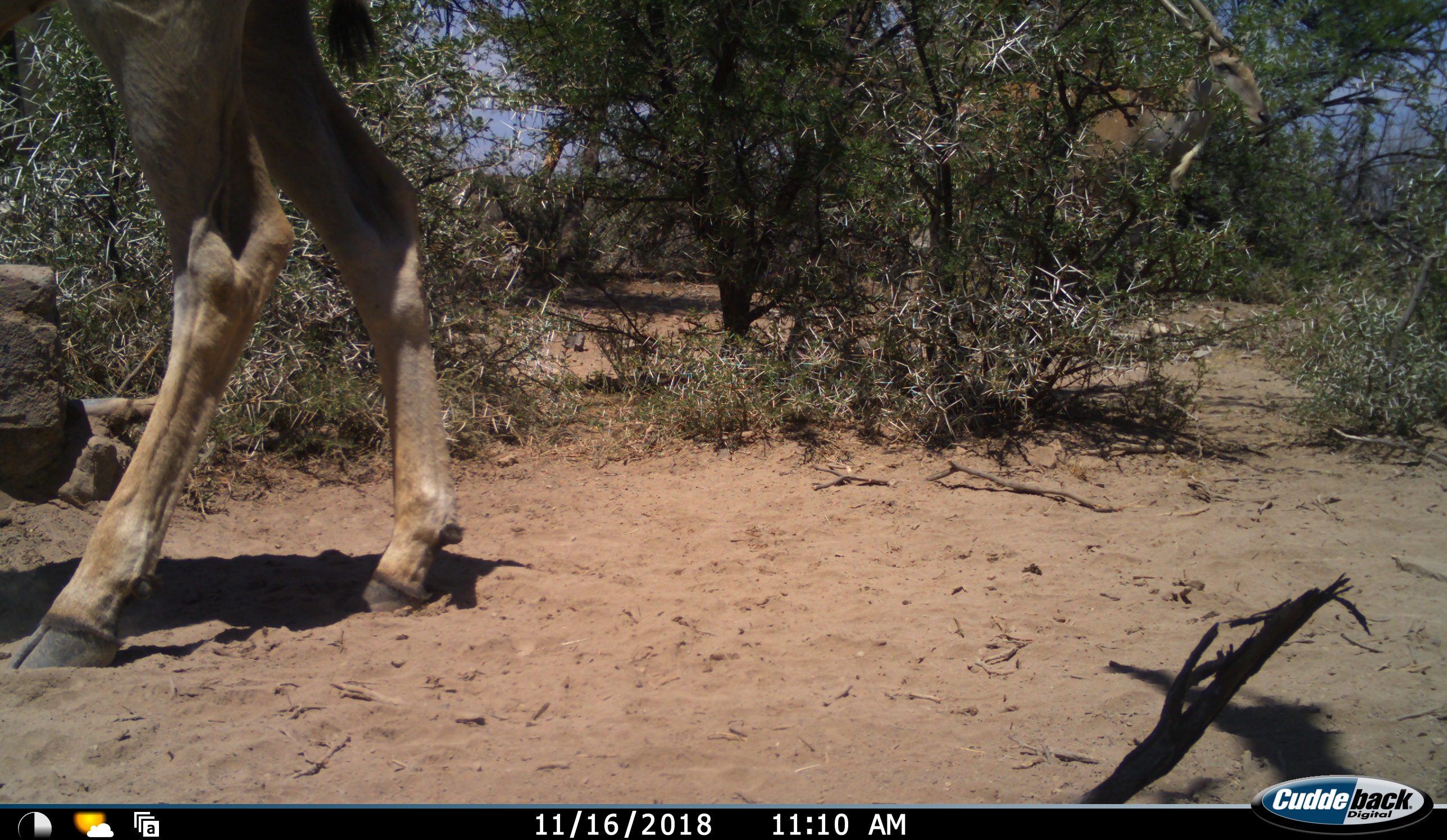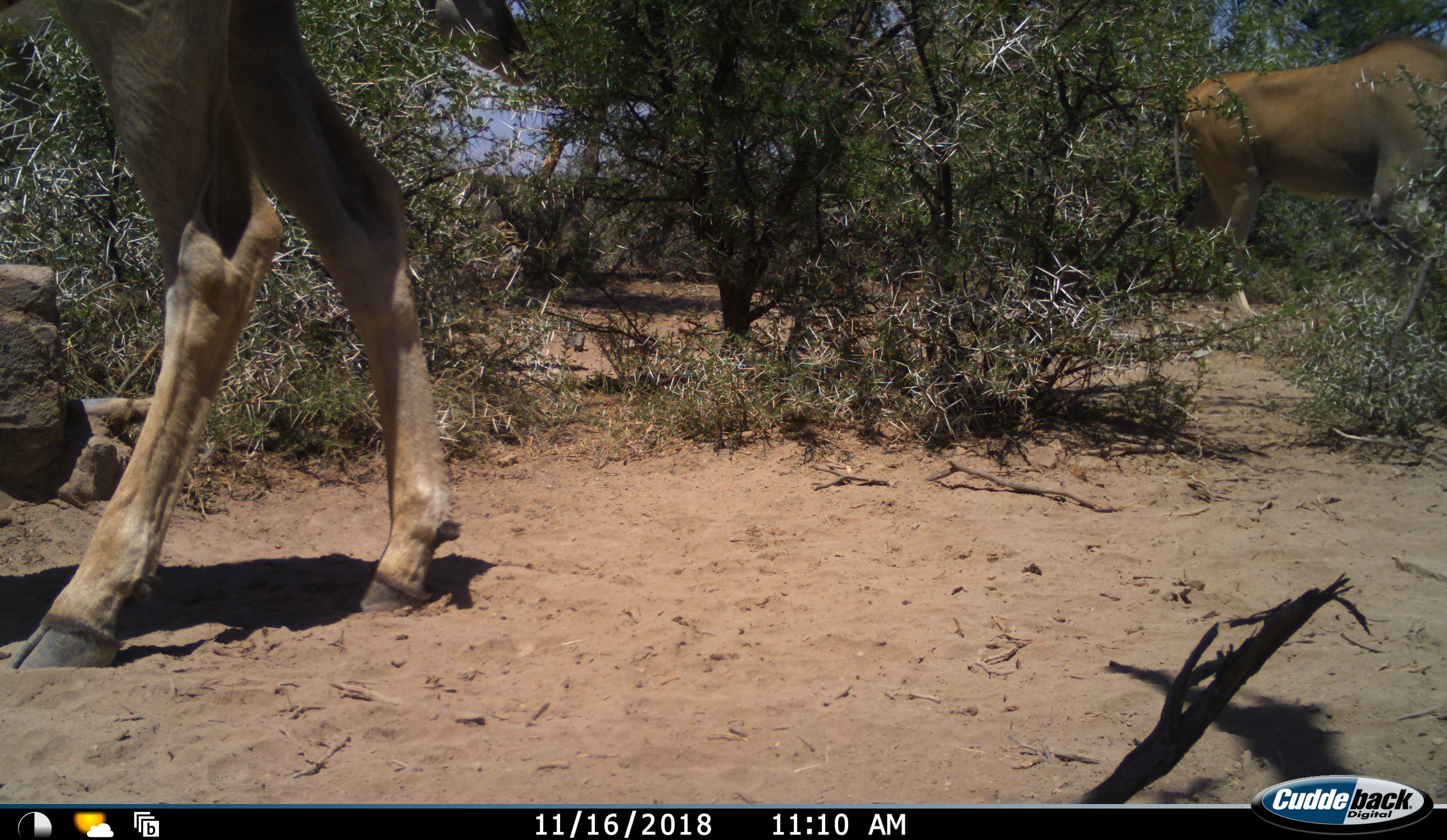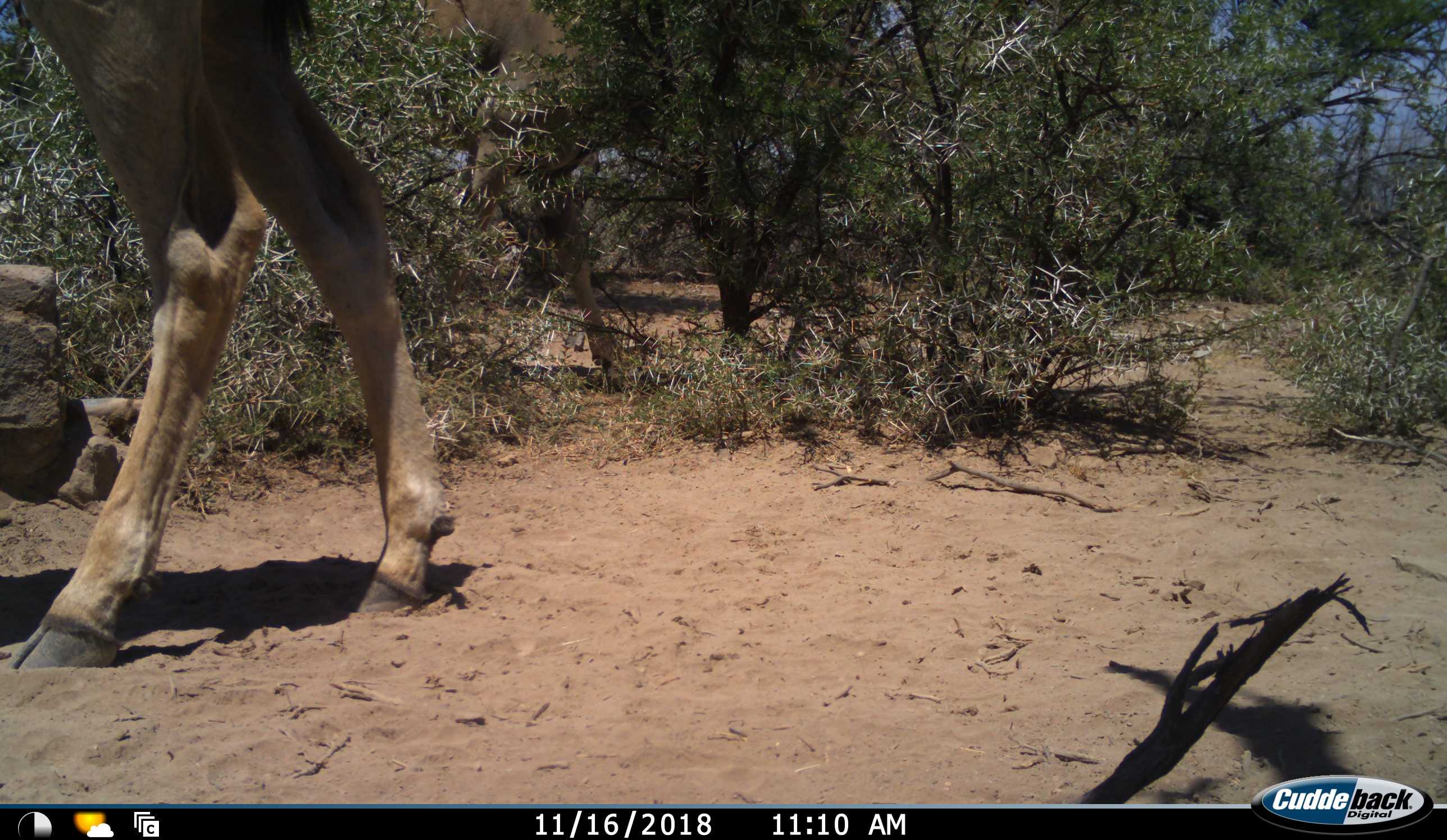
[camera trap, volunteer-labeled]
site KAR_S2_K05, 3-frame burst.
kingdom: Animalia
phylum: Chordata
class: Mammalia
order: Artiodactyla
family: Bovidae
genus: Tragelaphus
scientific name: Tragelaphus oryx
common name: eland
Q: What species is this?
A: Eland (Tragelaphus oryx).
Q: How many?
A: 3.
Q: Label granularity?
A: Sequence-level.